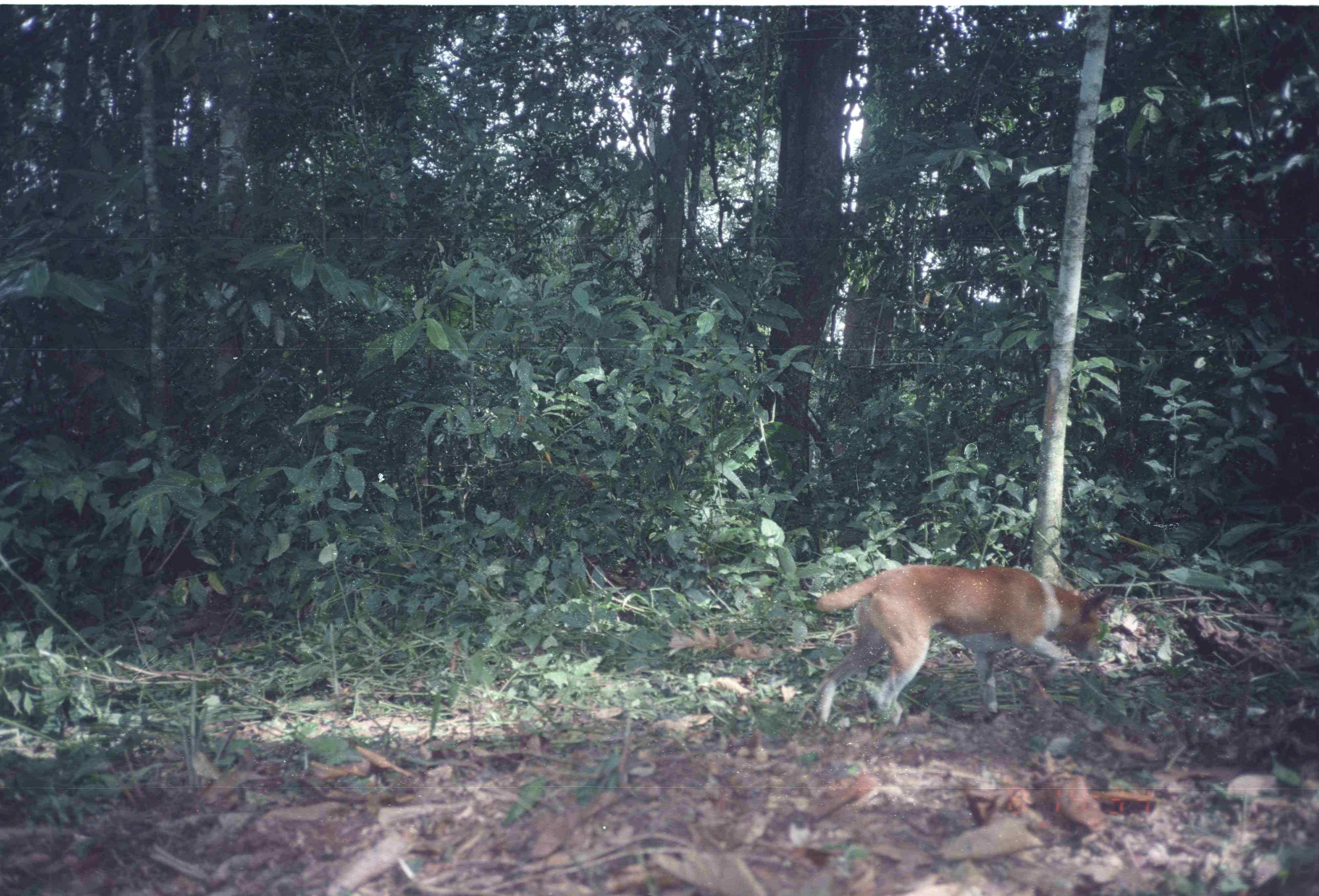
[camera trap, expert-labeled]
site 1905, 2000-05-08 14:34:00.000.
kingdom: Animalia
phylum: Chordata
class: Mammalia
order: Carnivora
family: Canidae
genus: Canis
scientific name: Canis familiaris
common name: domestic dog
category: canis lupus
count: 1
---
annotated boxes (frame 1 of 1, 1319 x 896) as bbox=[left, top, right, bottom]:
canis lupus: bbox=[811, 563, 1109, 730]